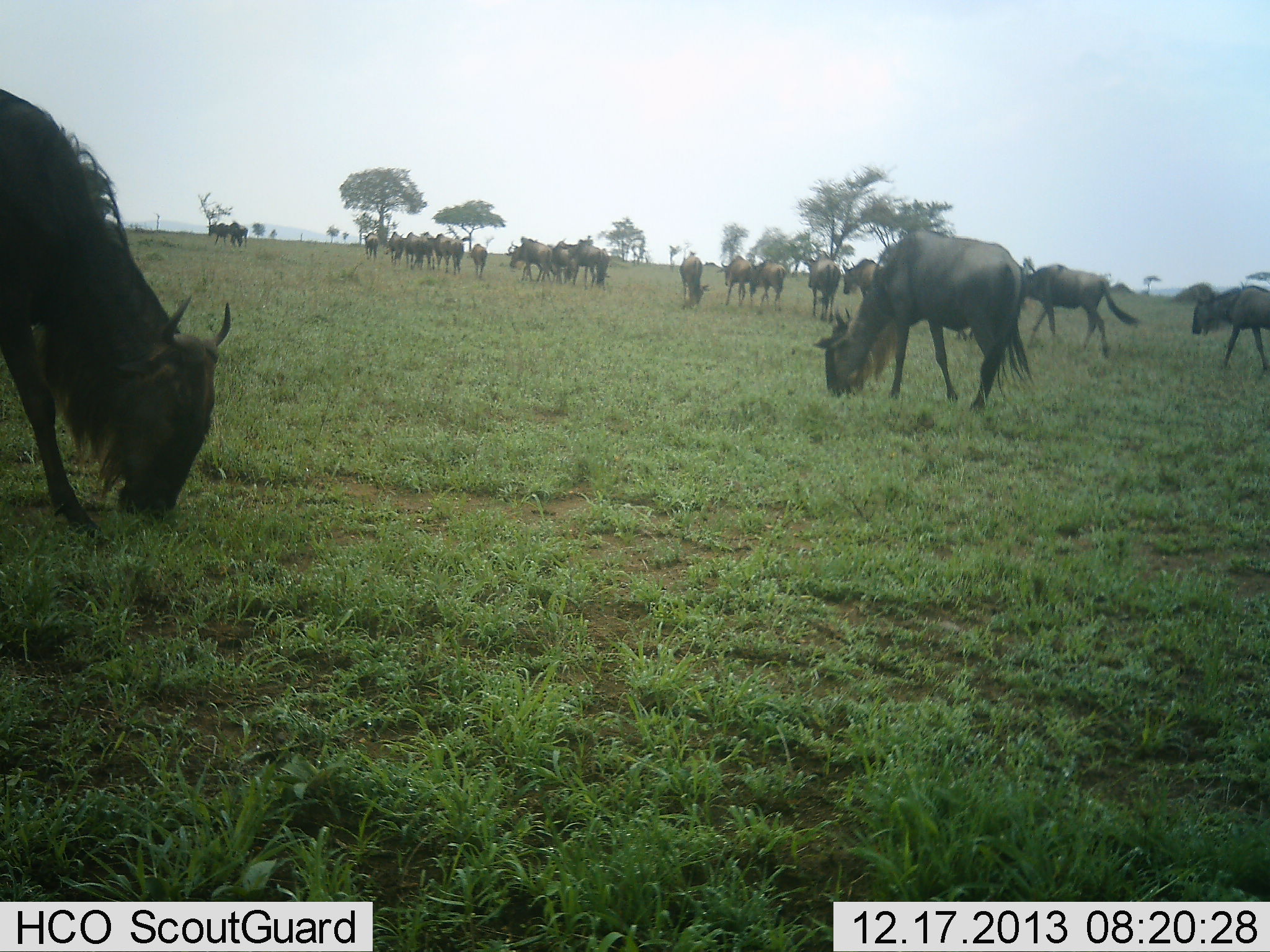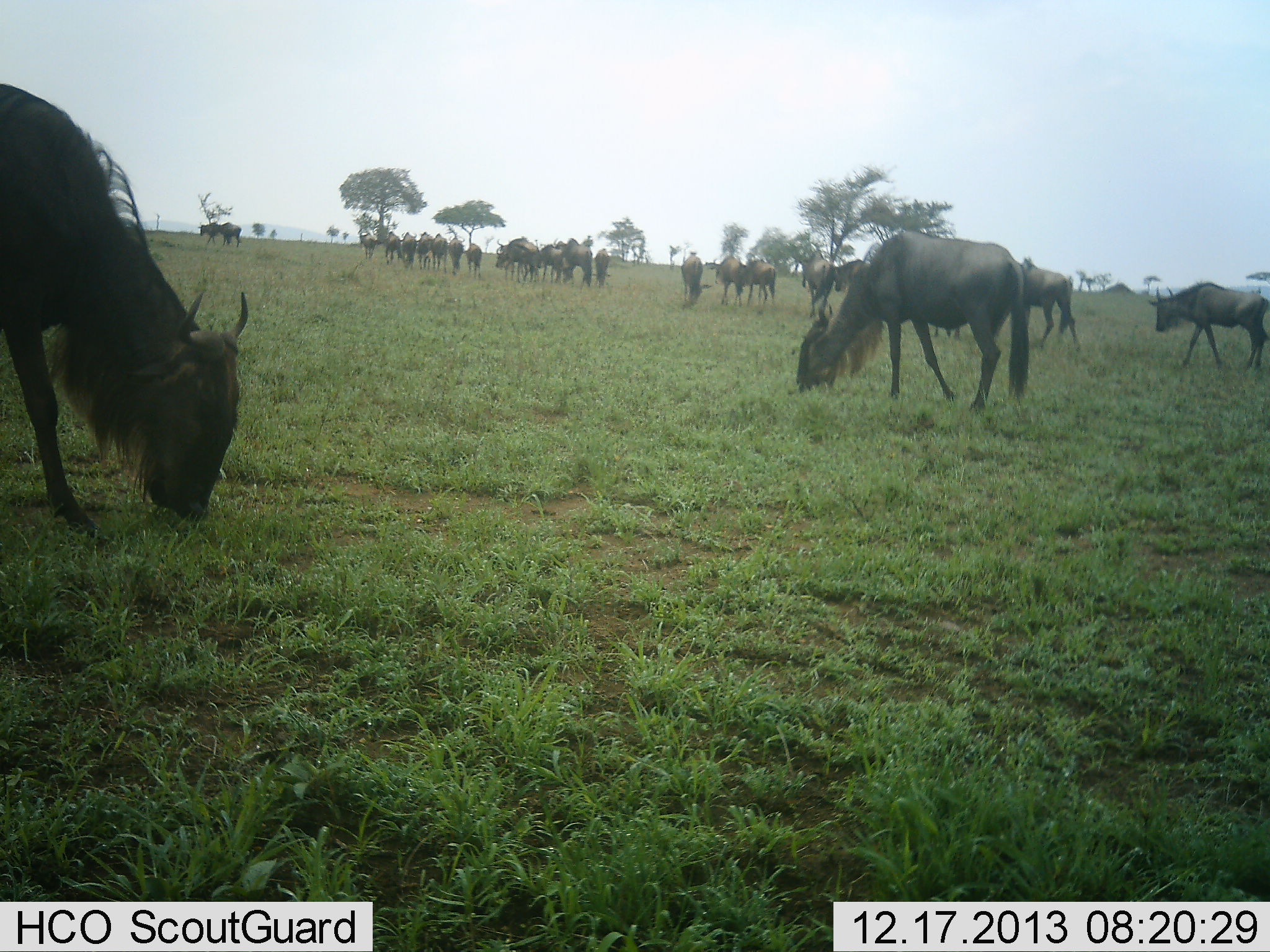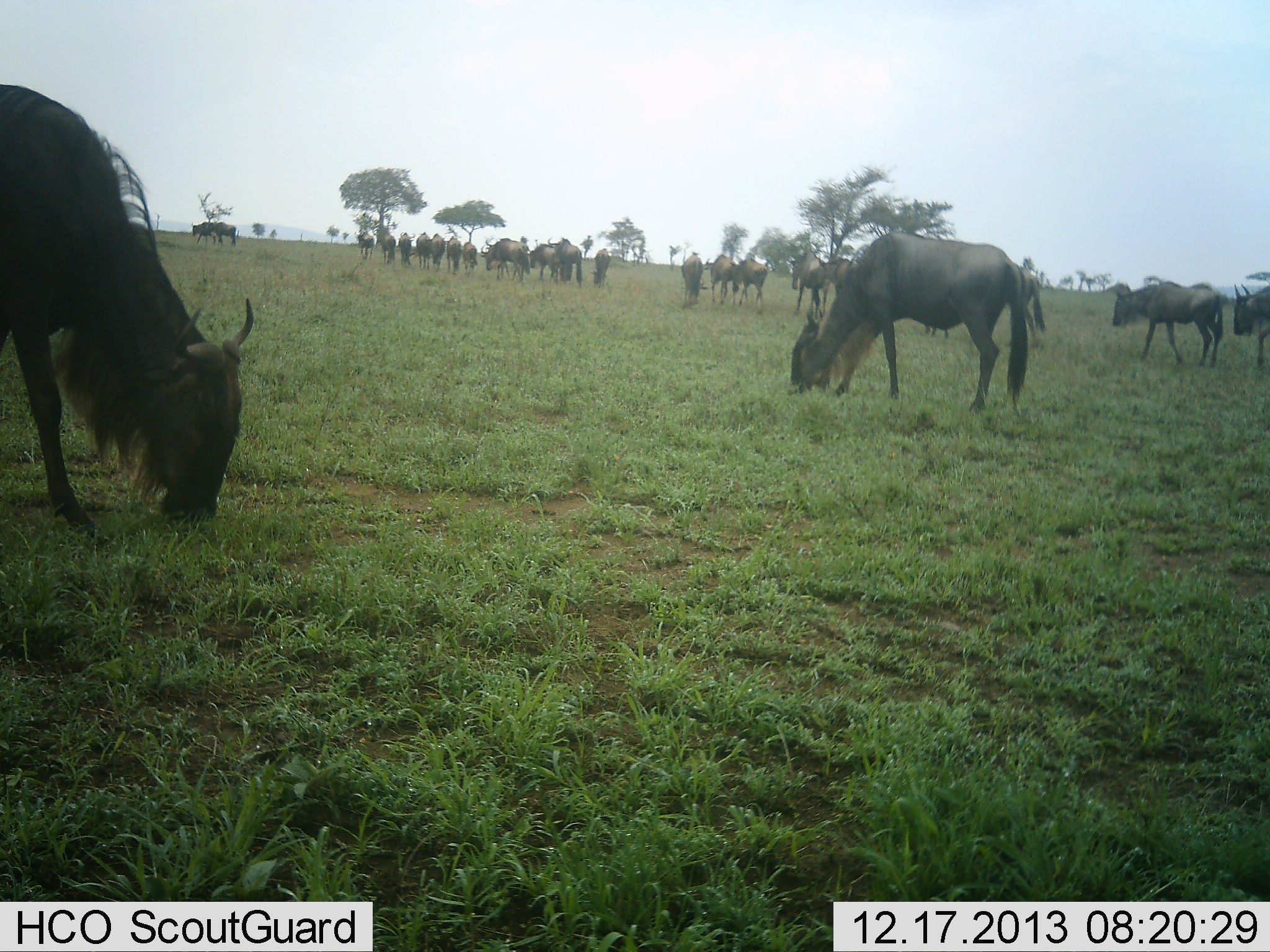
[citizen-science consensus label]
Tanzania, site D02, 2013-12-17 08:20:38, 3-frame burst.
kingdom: Animalia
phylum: Chordata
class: Mammalia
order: Artiodactyla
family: Bovidae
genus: Connochaetes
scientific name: Connochaetes taurinus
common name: blue wildebeest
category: wildebeest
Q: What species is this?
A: Wildebeest (blue wildebeest) (Connochaetes taurinus).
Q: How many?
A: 11-50.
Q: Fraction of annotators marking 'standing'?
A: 40%.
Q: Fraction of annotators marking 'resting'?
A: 0%.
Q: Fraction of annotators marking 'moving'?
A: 50%.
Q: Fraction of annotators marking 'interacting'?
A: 0%.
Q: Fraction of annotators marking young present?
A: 0%.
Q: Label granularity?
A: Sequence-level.